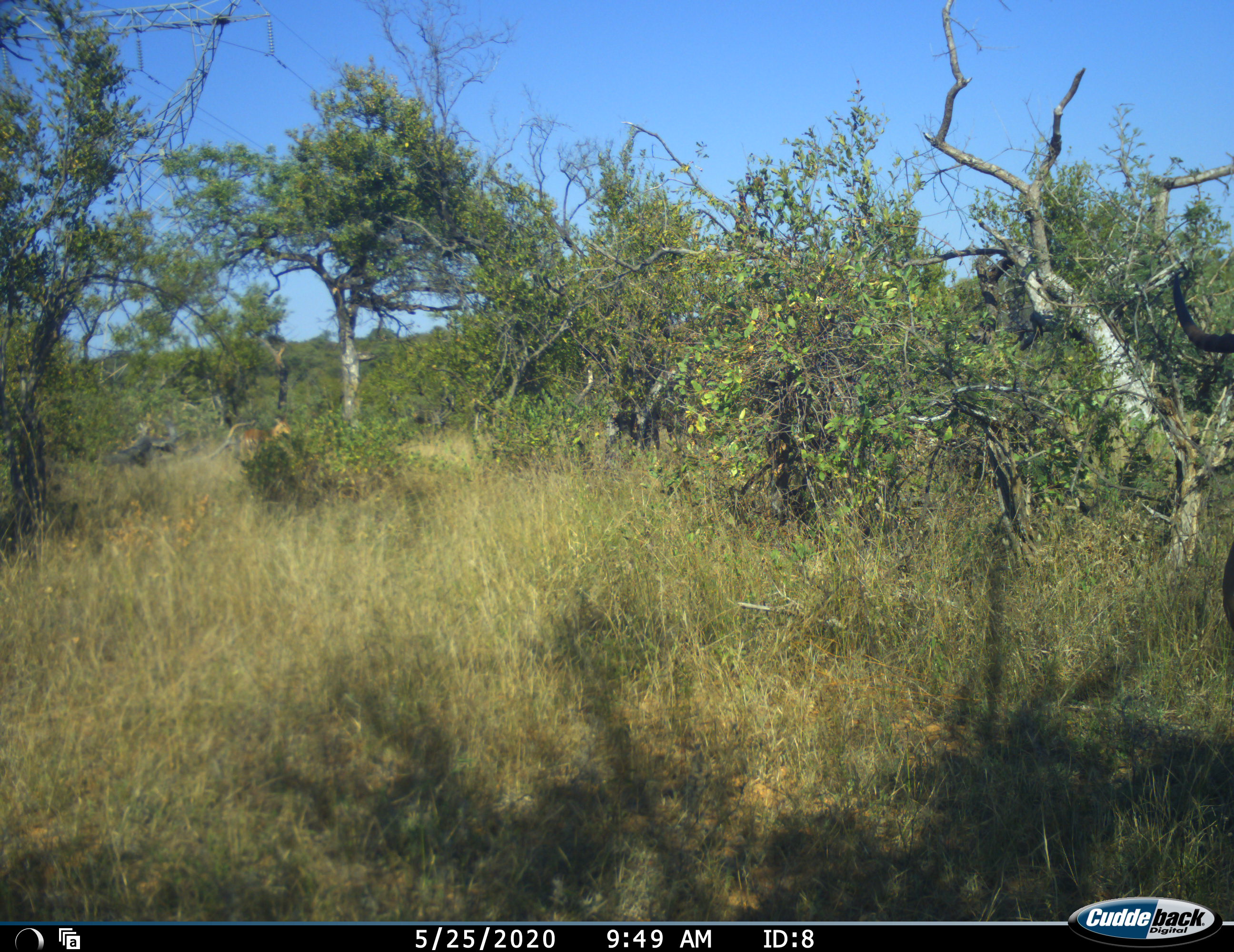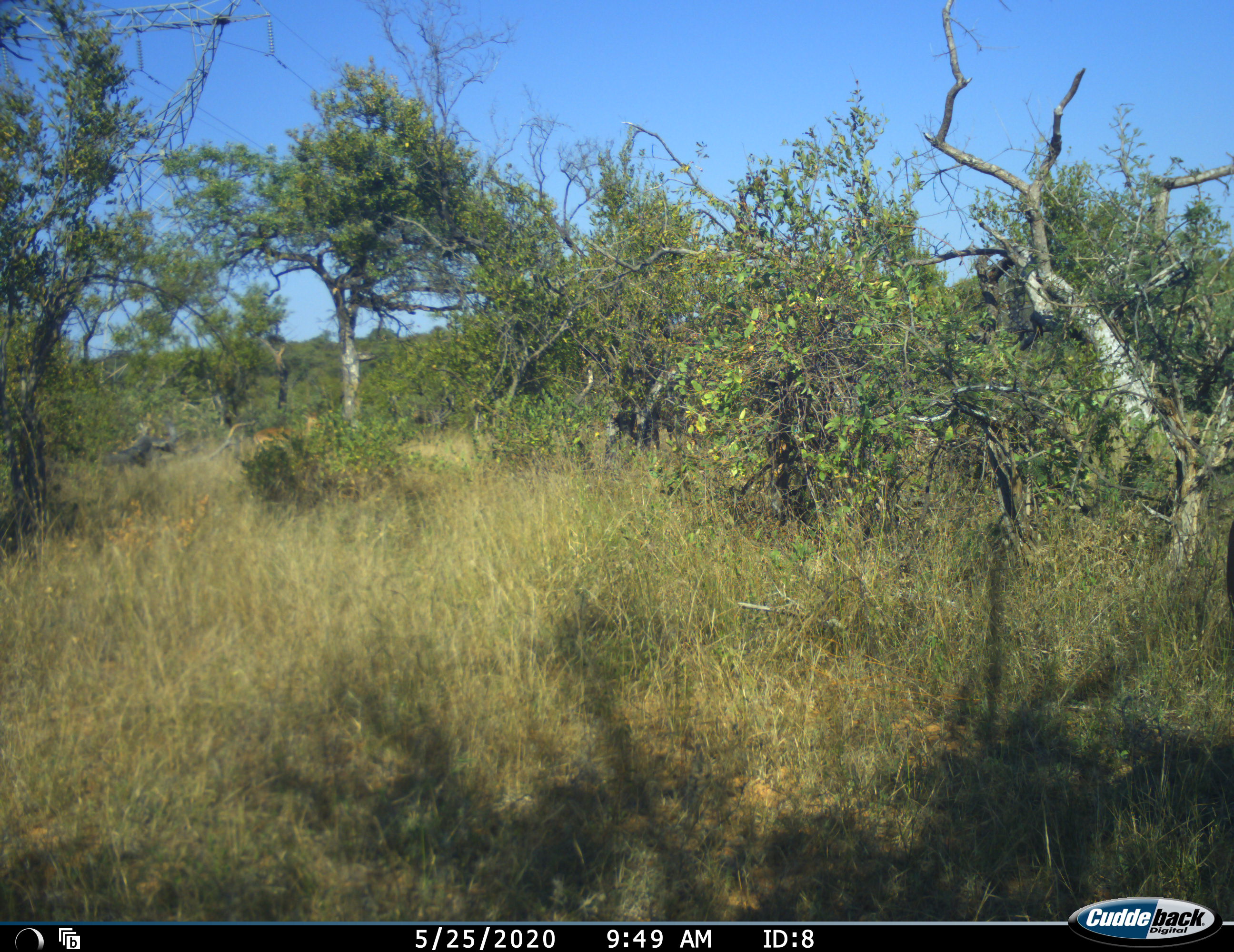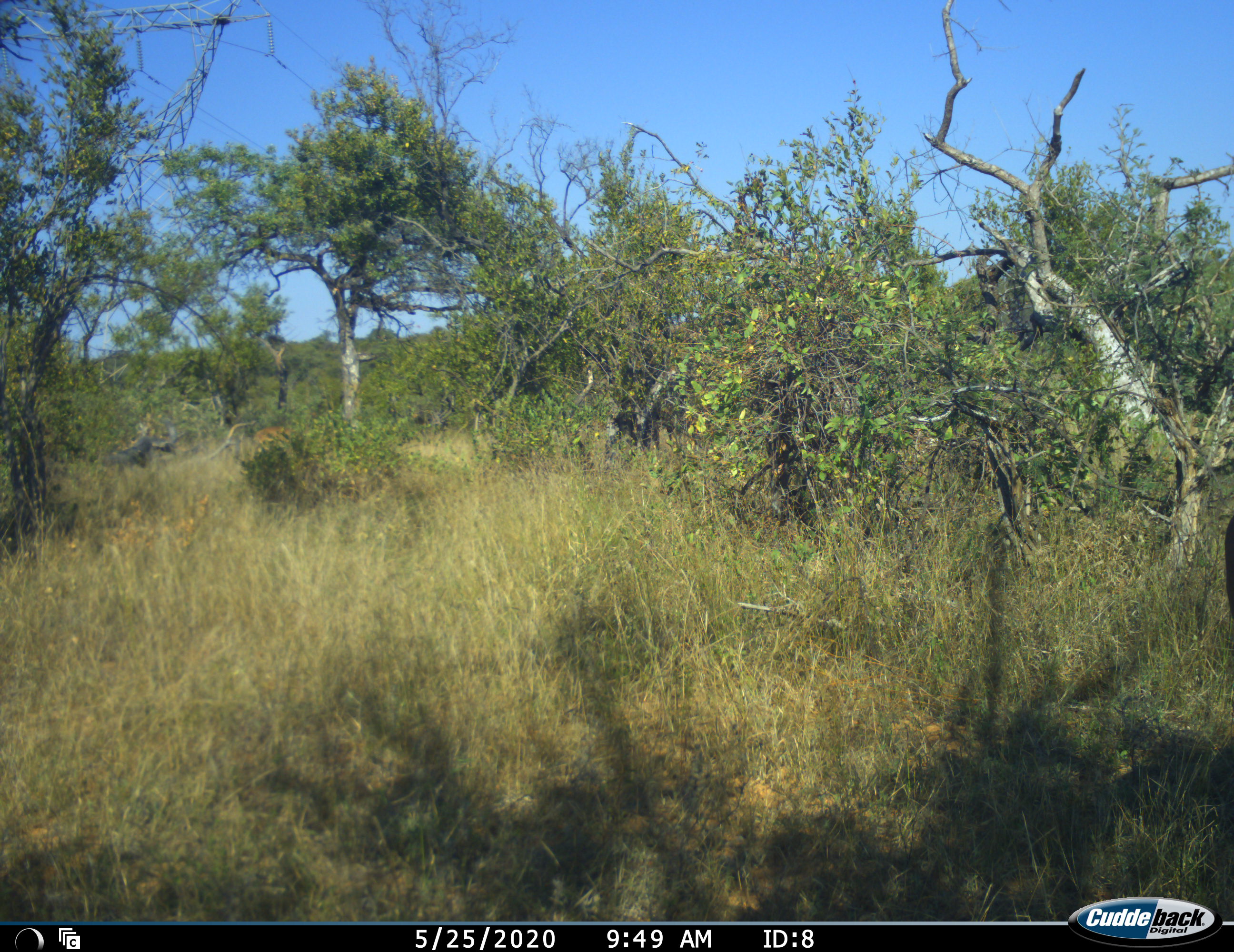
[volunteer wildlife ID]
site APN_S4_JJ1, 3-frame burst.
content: unidentified animal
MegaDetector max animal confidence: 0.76